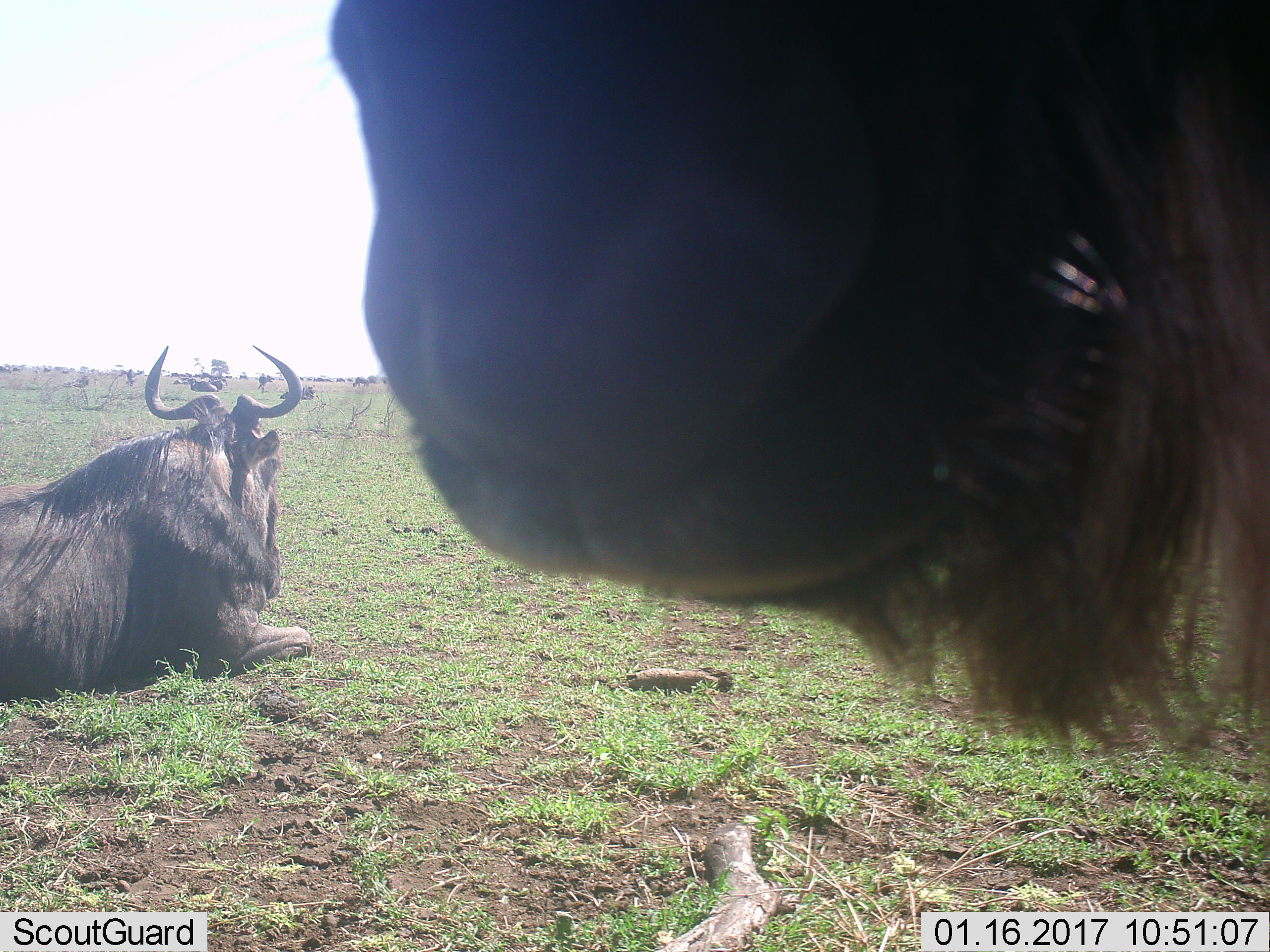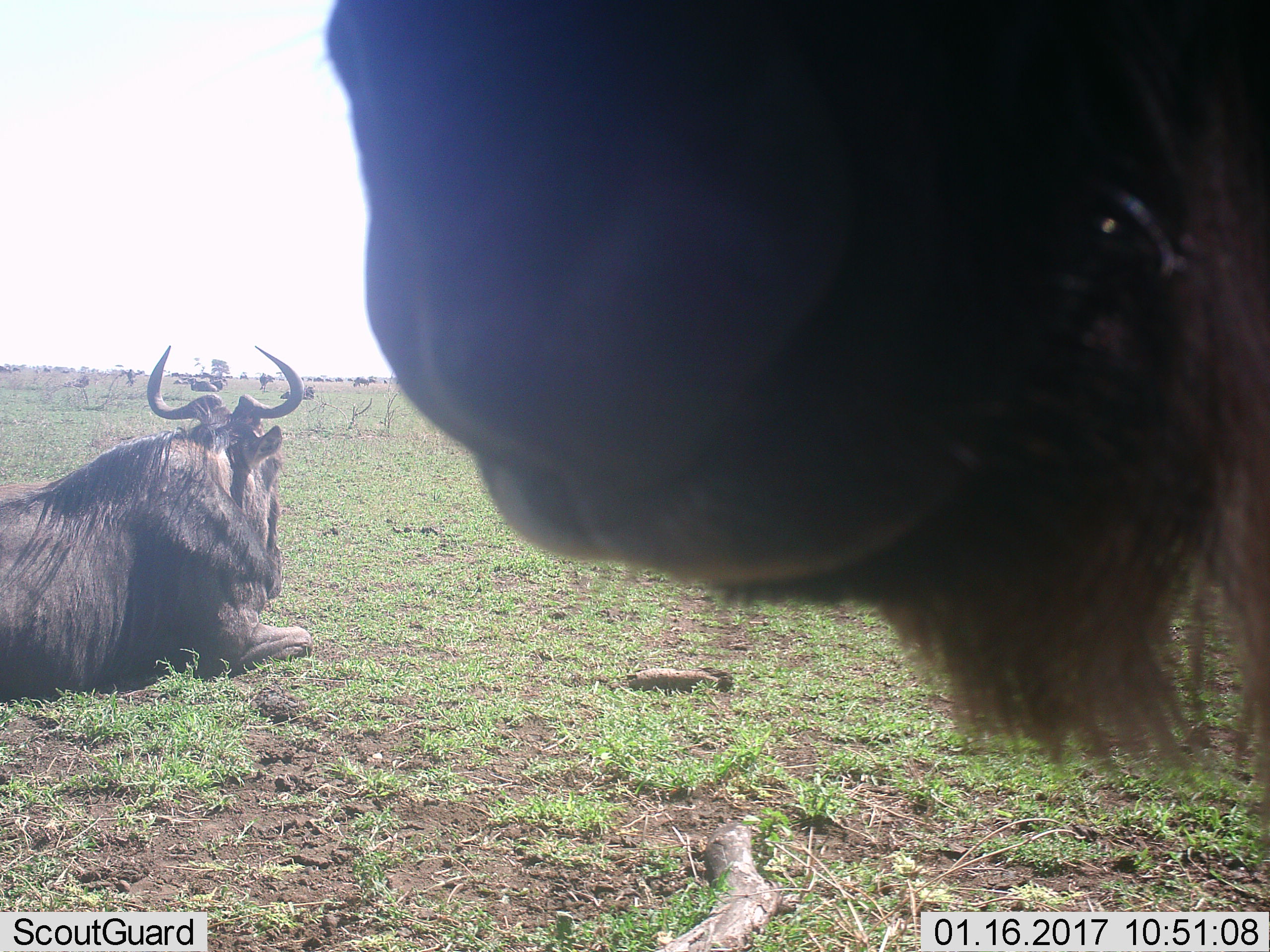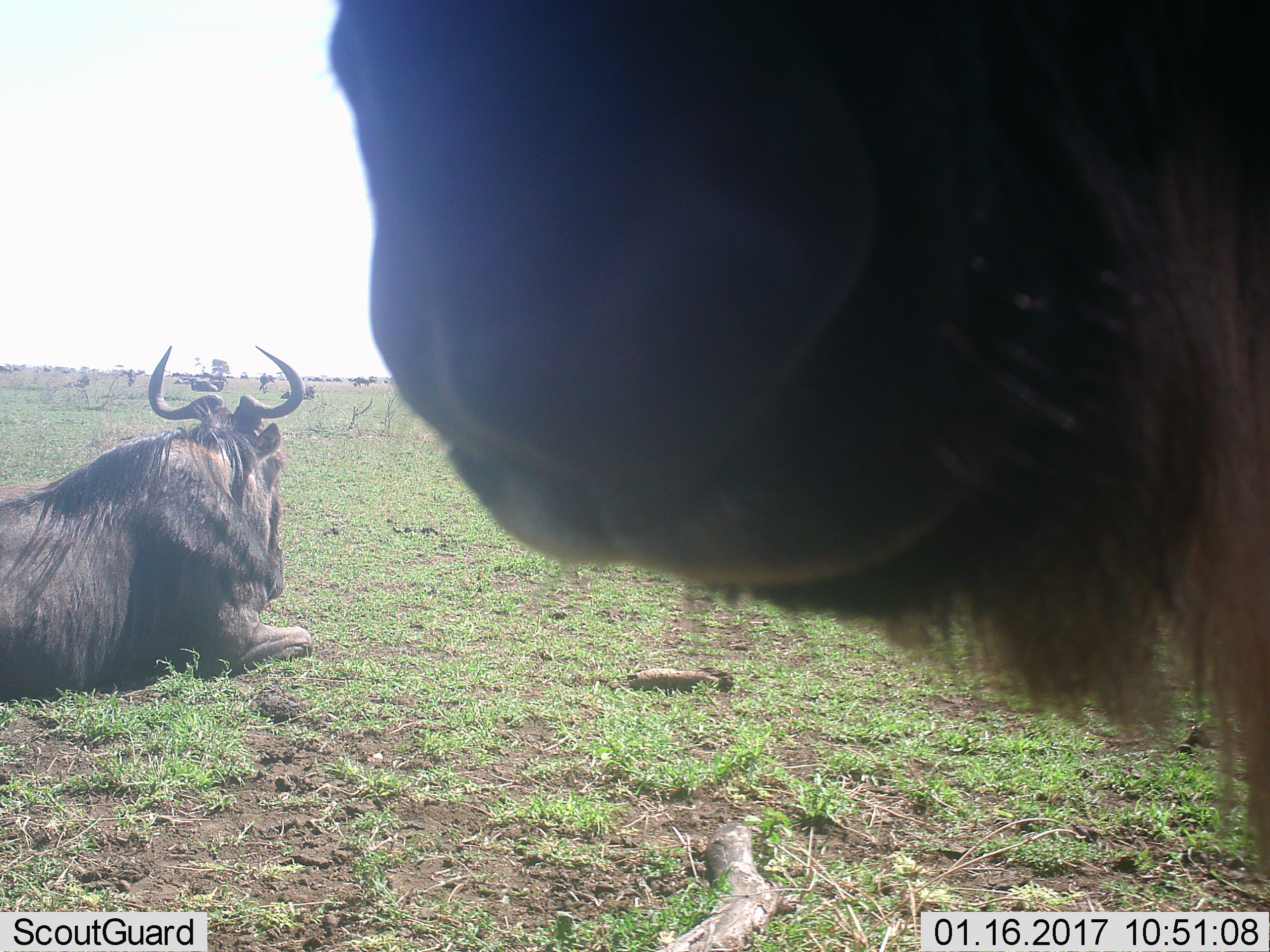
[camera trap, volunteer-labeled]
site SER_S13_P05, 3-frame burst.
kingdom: Animalia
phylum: Chordata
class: Mammalia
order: Artiodactyla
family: Bovidae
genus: Connochaetes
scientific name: Connochaetes taurinus taurinus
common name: blue wildebeest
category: wildebeestblue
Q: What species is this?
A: Wildebeestblue (blue wildebeest) (Connochaetes taurinus taurinus).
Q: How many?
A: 11-50.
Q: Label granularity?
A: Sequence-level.